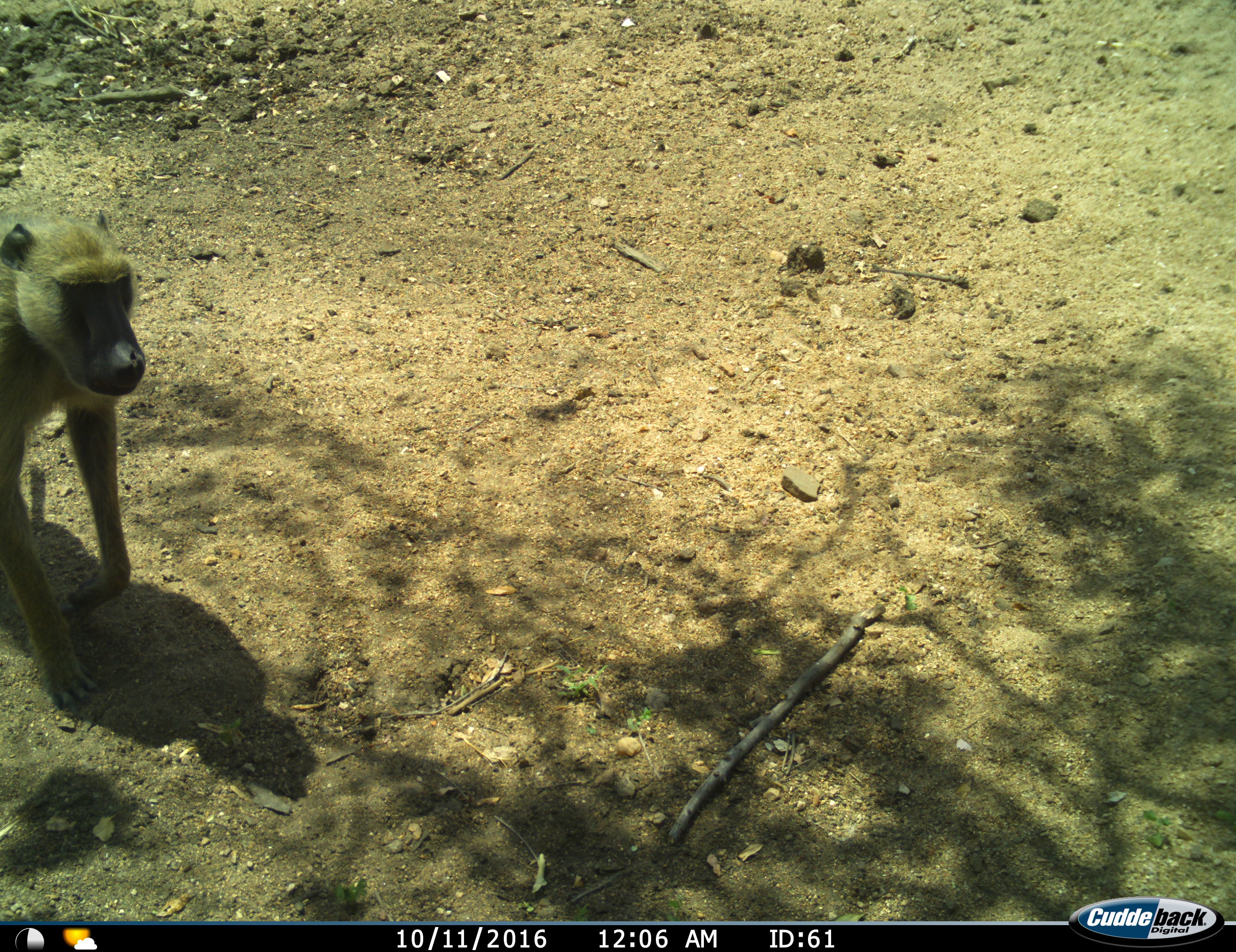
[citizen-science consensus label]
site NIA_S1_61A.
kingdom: Animalia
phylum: Chordata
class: Mammalia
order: Primates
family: Cercopithecidae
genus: Papio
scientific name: Papio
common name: baboon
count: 1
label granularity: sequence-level